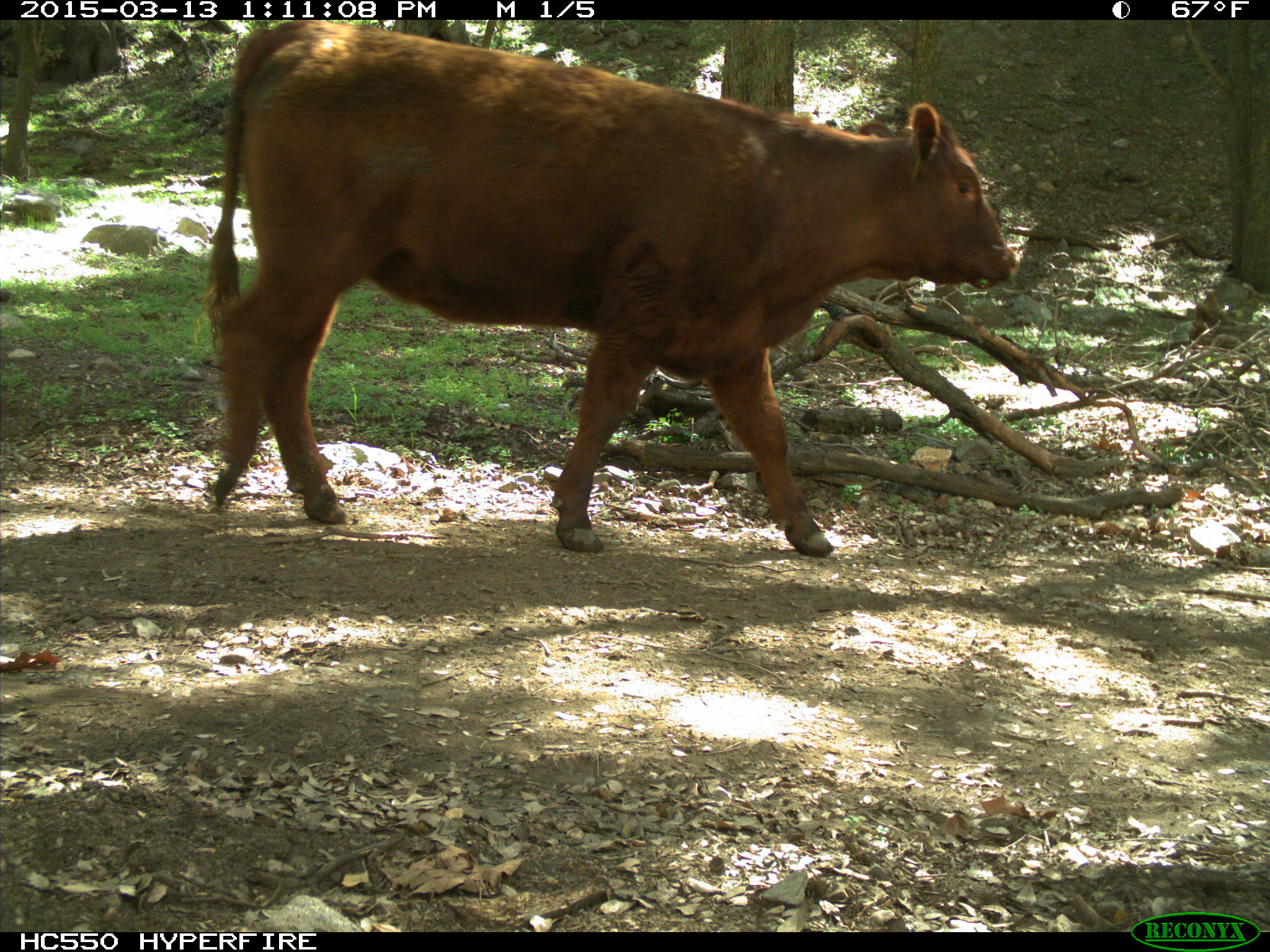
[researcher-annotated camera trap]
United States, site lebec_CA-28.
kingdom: Animalia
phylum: Chordata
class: Mammalia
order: Artiodactyla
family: Bovidae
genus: Bos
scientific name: Bos taurus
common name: domestic cow